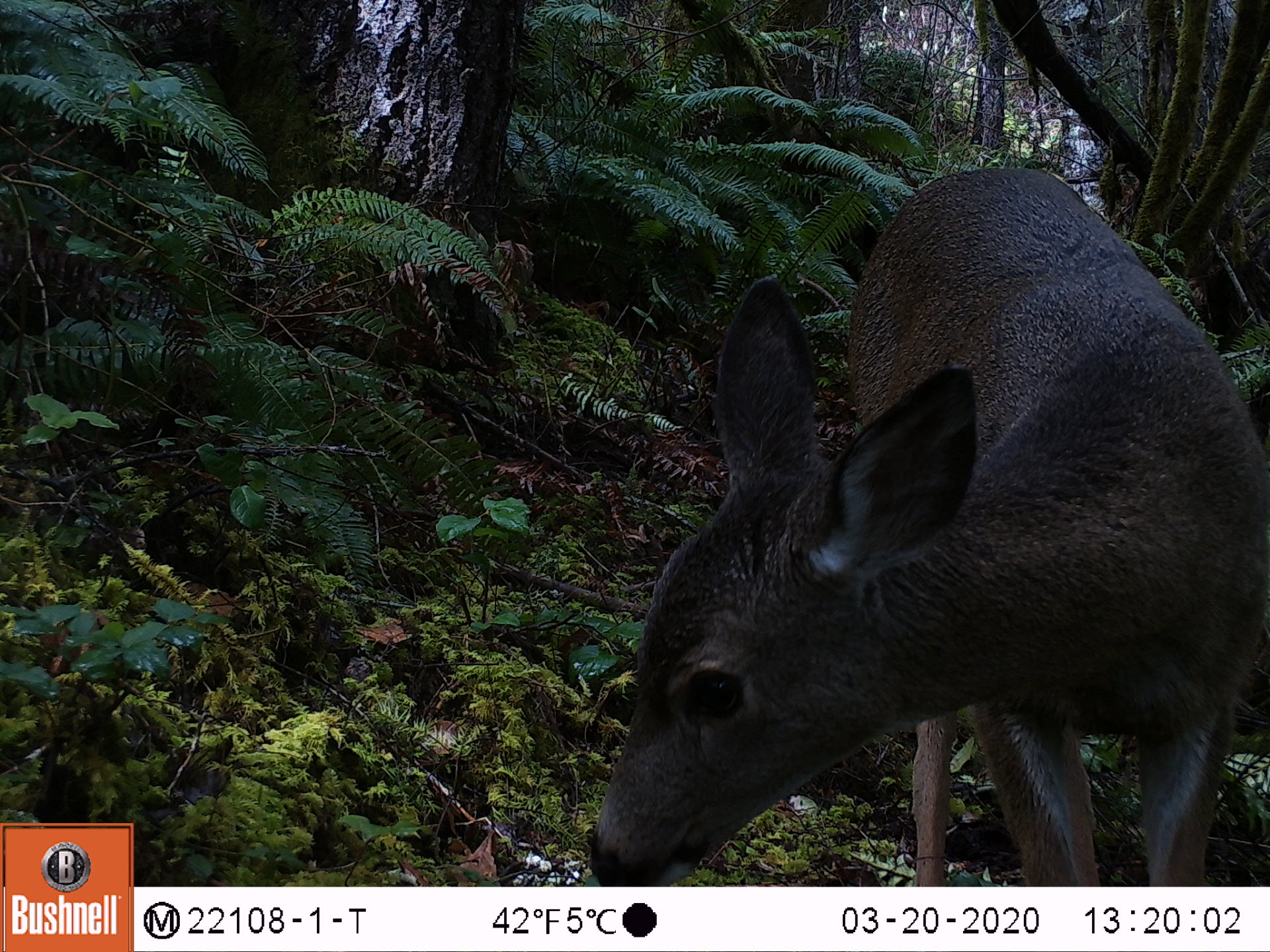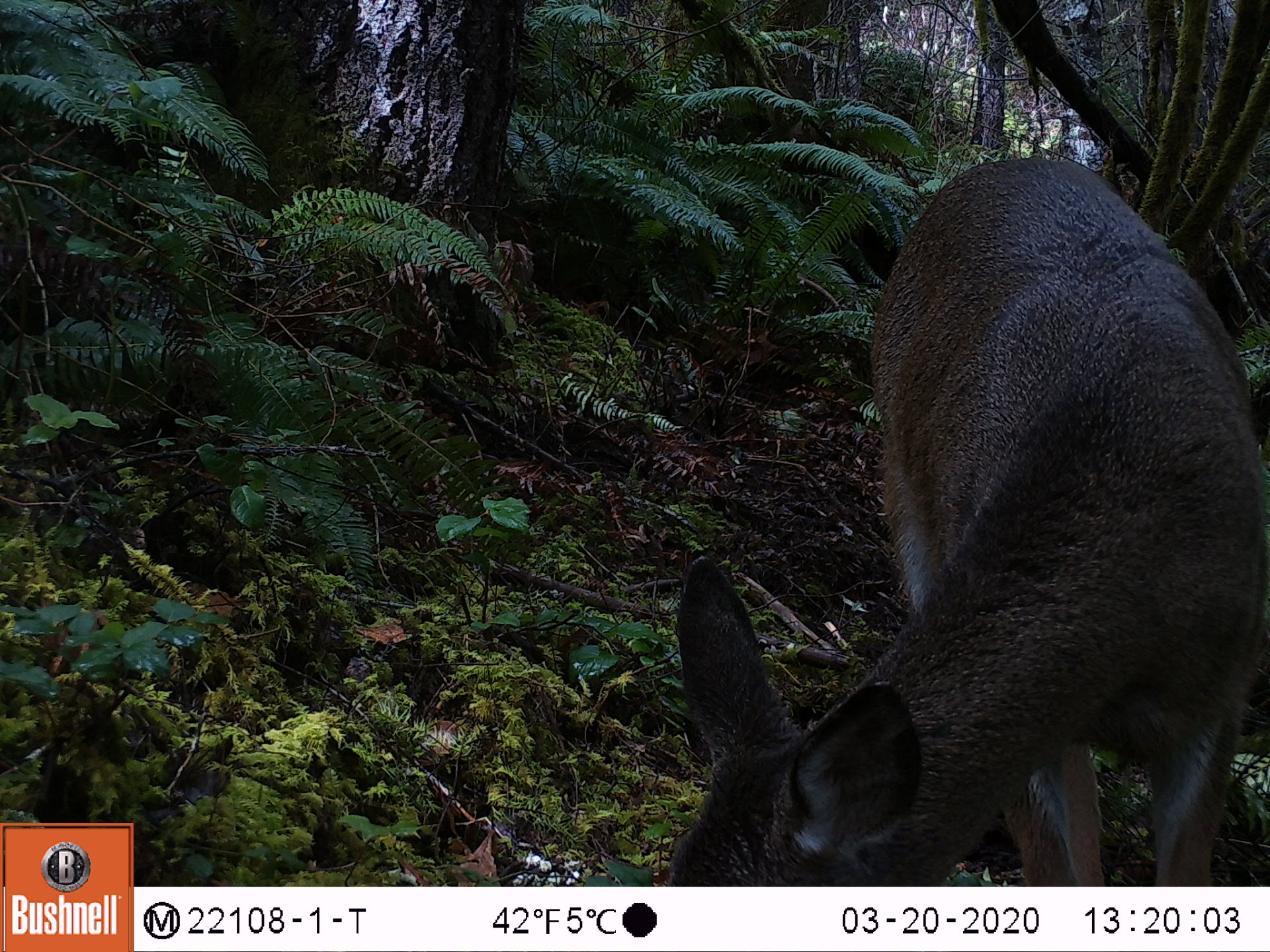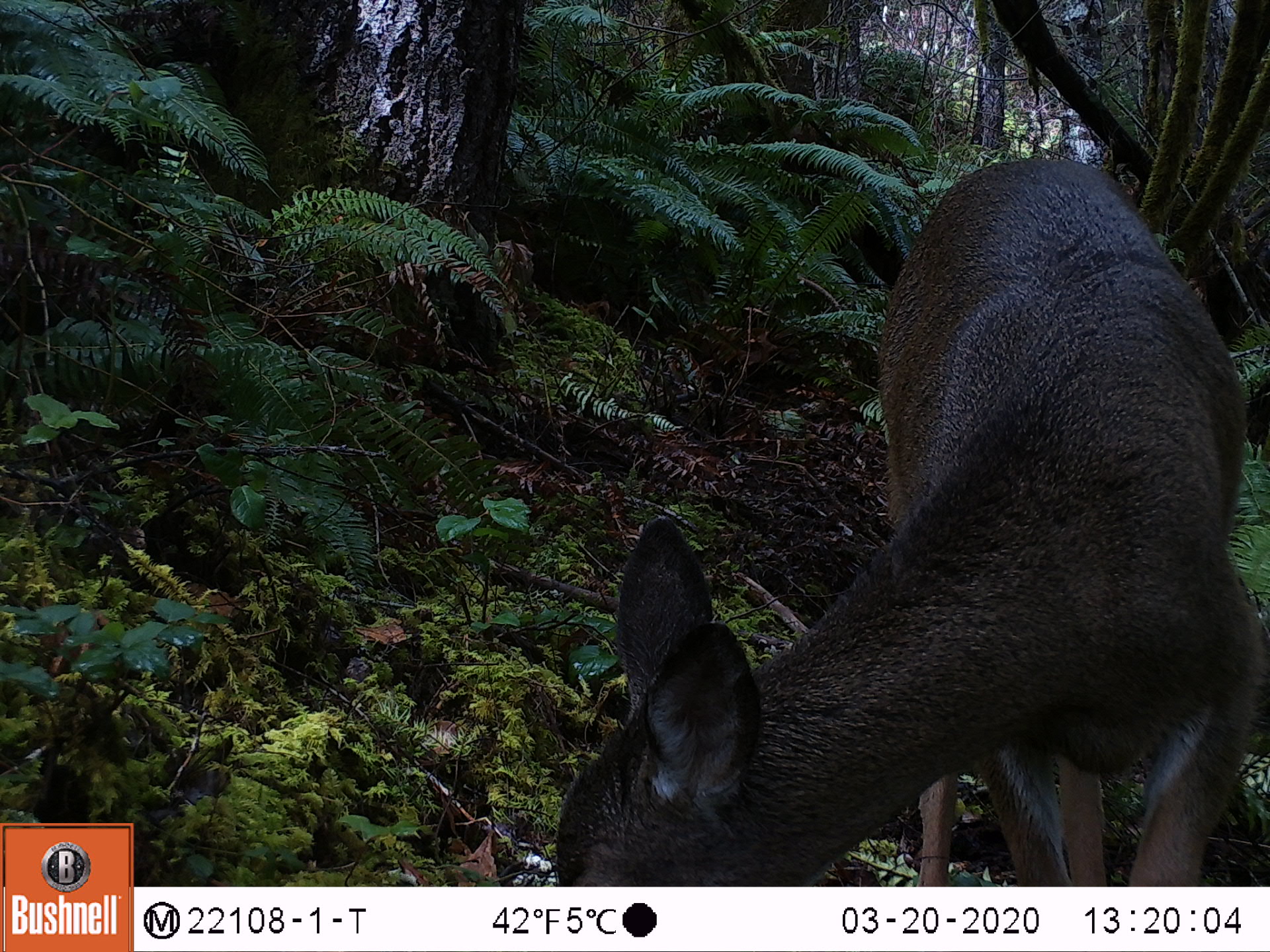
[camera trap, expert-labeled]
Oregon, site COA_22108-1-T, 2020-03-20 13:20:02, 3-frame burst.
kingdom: Animalia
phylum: Chordata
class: Mammalia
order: Artiodactyla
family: Cervidae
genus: Odocoileus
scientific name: Odocoileus hemionus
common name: black-tailed deer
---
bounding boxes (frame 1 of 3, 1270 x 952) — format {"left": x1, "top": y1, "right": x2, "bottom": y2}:
black-tailed deer: {"left": 572, "top": 157, "right": 1269, "bottom": 885}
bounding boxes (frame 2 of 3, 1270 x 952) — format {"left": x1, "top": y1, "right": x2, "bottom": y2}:
black-tailed deer: {"left": 637, "top": 141, "right": 1267, "bottom": 883}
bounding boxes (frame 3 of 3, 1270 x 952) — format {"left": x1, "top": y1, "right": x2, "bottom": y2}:
black-tailed deer: {"left": 514, "top": 151, "right": 1267, "bottom": 885}